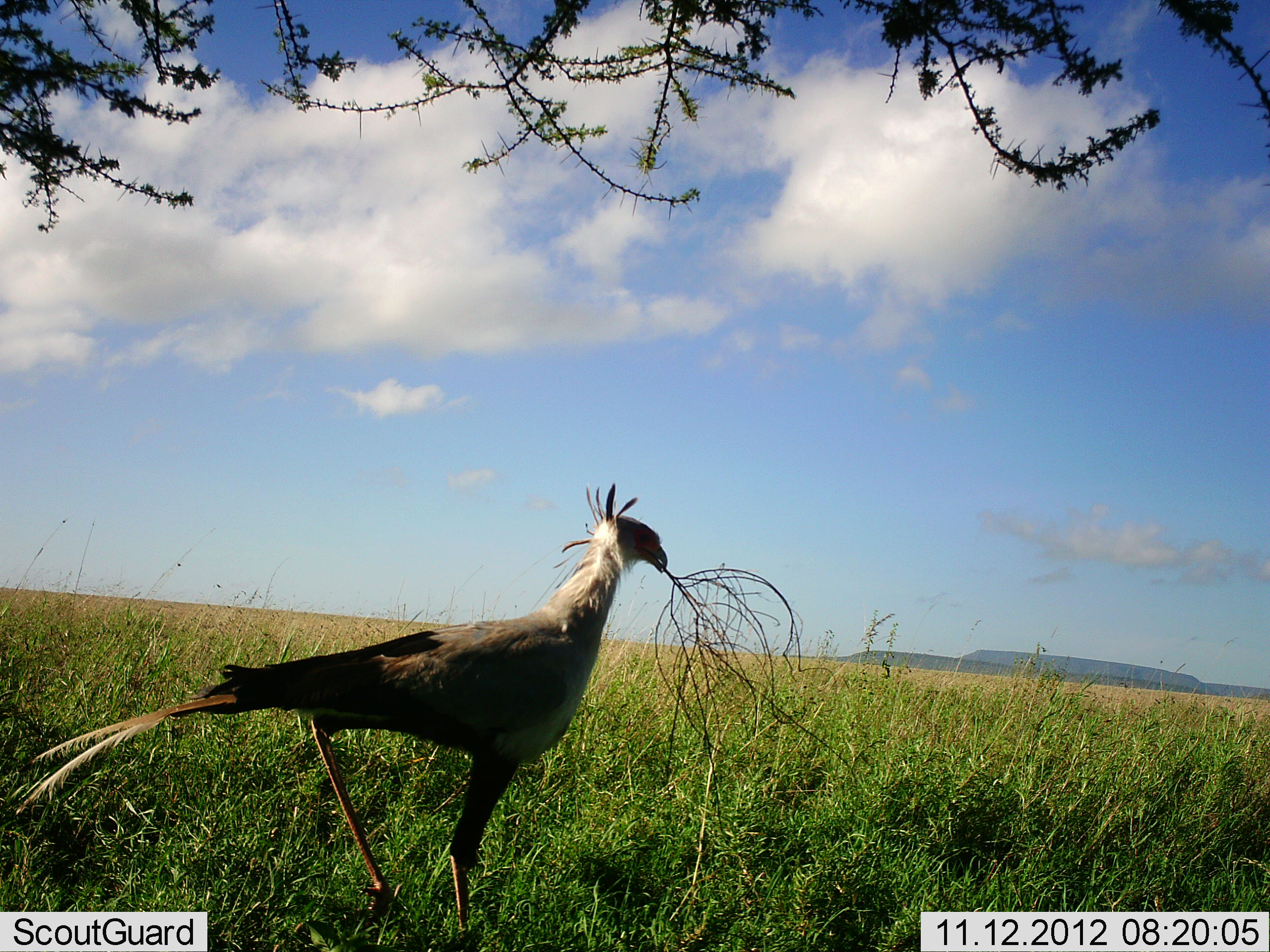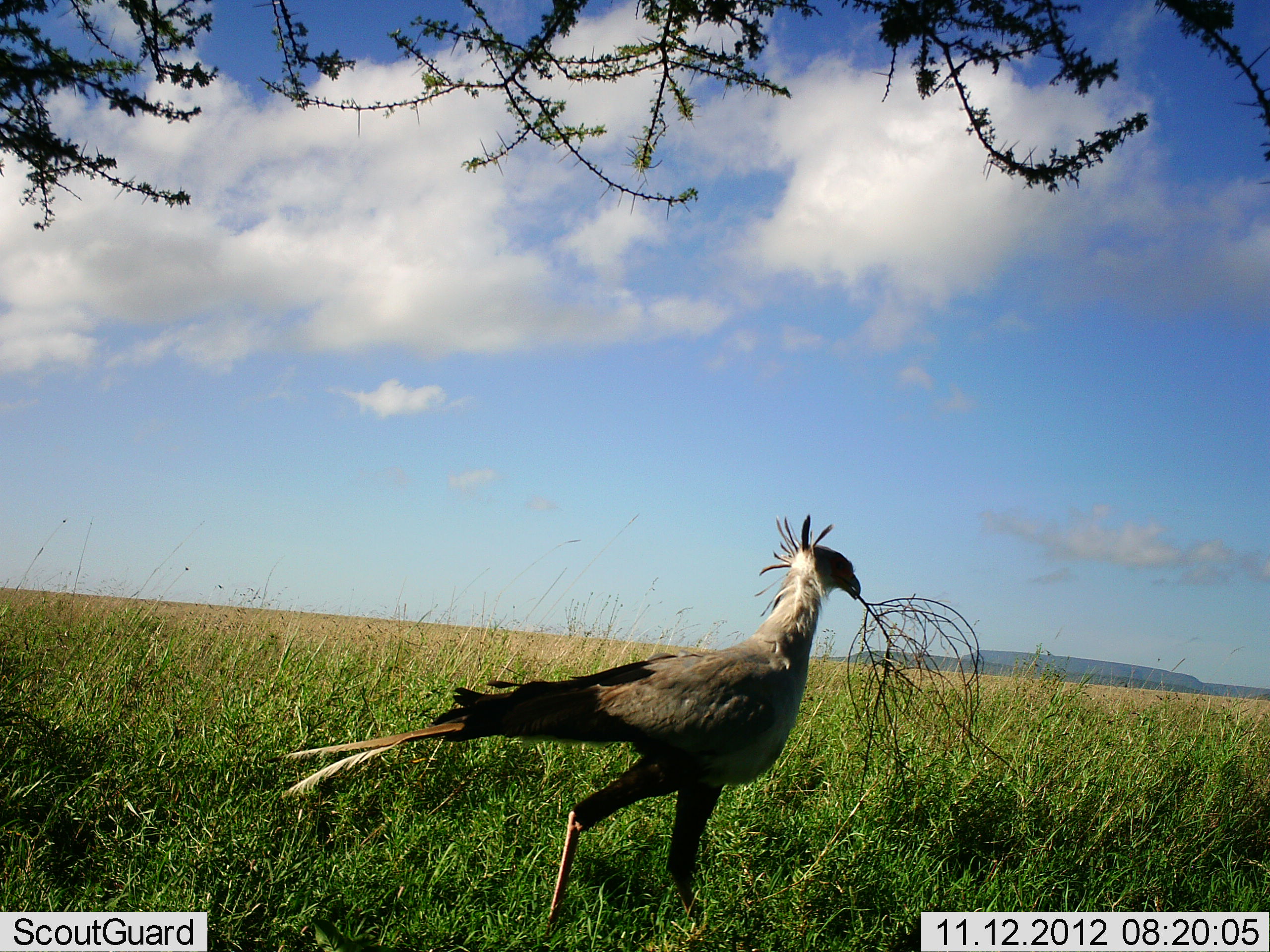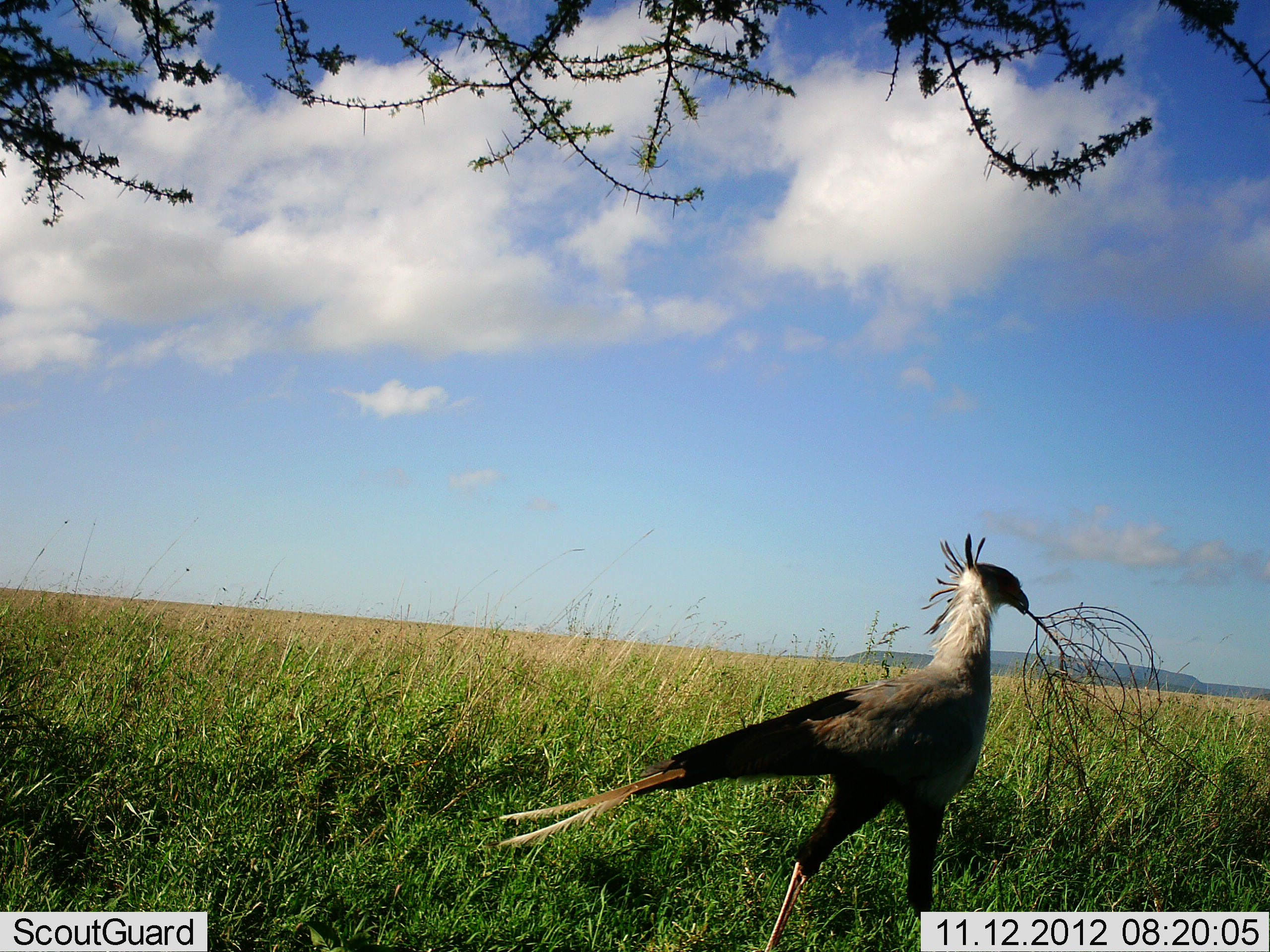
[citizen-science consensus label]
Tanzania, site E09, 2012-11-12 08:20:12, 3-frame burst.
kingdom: Animalia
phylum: Chordata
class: Aves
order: Accipitriformes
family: Sagittariidae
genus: Sagittarius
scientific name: Sagittarius serpentarius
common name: secretary bird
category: secretarybird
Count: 1.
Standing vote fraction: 0%.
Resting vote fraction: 0%.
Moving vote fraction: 100%.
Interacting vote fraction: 0%.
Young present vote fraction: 0%.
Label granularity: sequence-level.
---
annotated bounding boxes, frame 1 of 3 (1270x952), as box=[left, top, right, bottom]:
animal: box=[14, 484, 670, 950]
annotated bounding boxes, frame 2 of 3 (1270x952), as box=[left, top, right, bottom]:
animal: box=[267, 515, 862, 949]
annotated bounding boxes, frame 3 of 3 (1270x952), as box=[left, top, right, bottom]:
animal: box=[476, 533, 1031, 952]